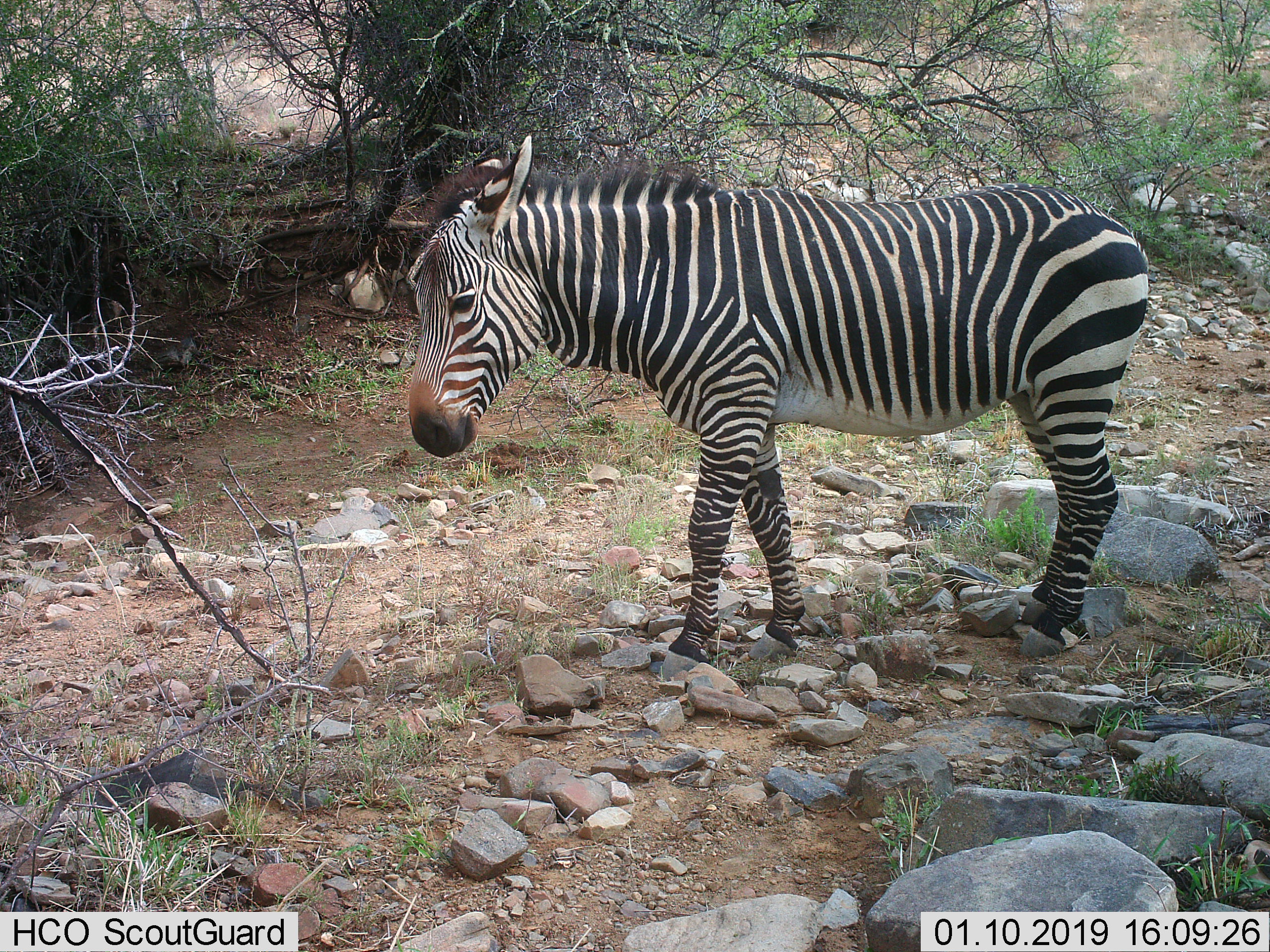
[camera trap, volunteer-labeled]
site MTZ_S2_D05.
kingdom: Animalia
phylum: Chordata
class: Mammalia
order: Perissodactyla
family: Equidae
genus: Equus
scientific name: Equus zebra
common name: mountain zebra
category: zebramountain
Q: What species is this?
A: Zebramountain (mountain zebra) (Equus zebra).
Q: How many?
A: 1.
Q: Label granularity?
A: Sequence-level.